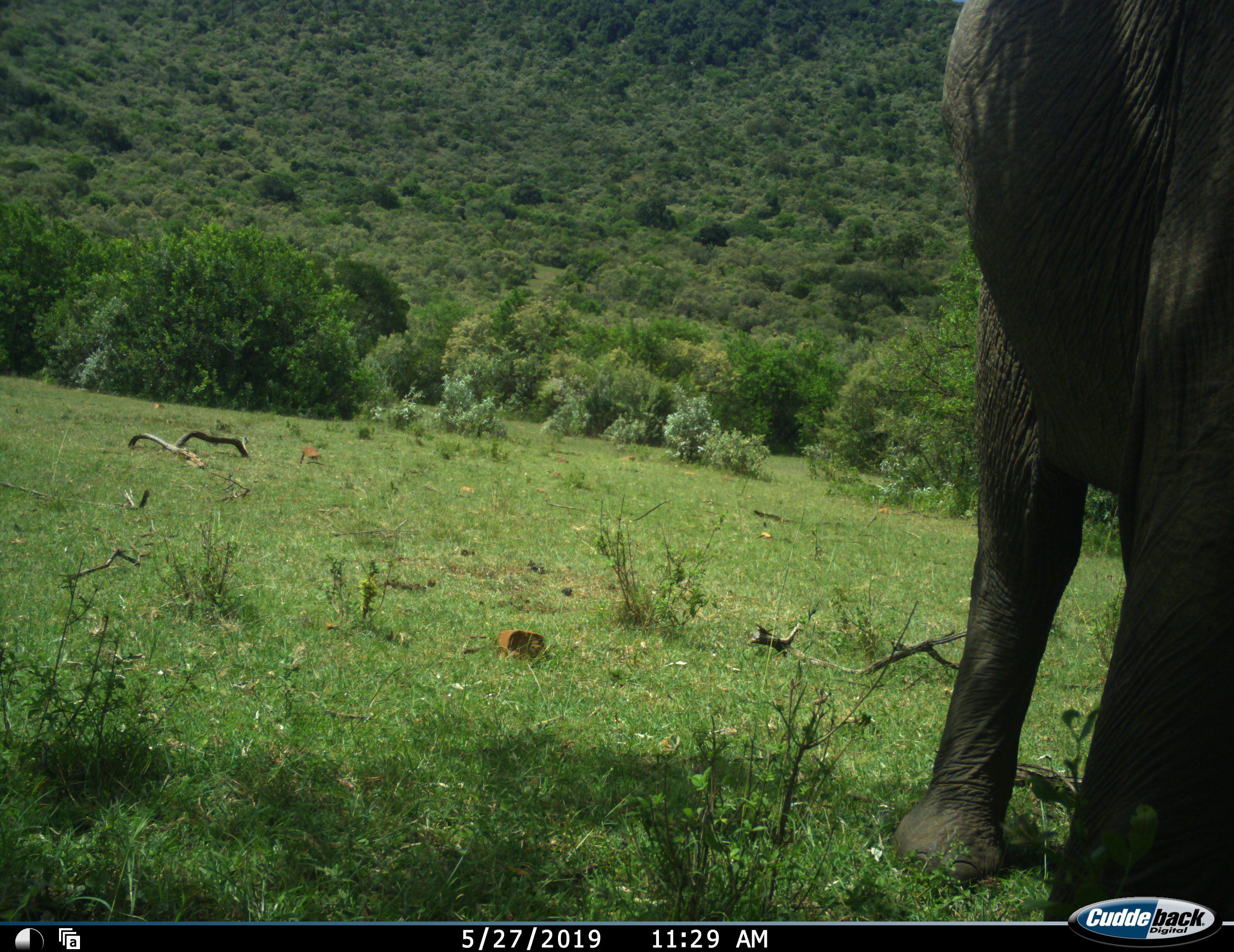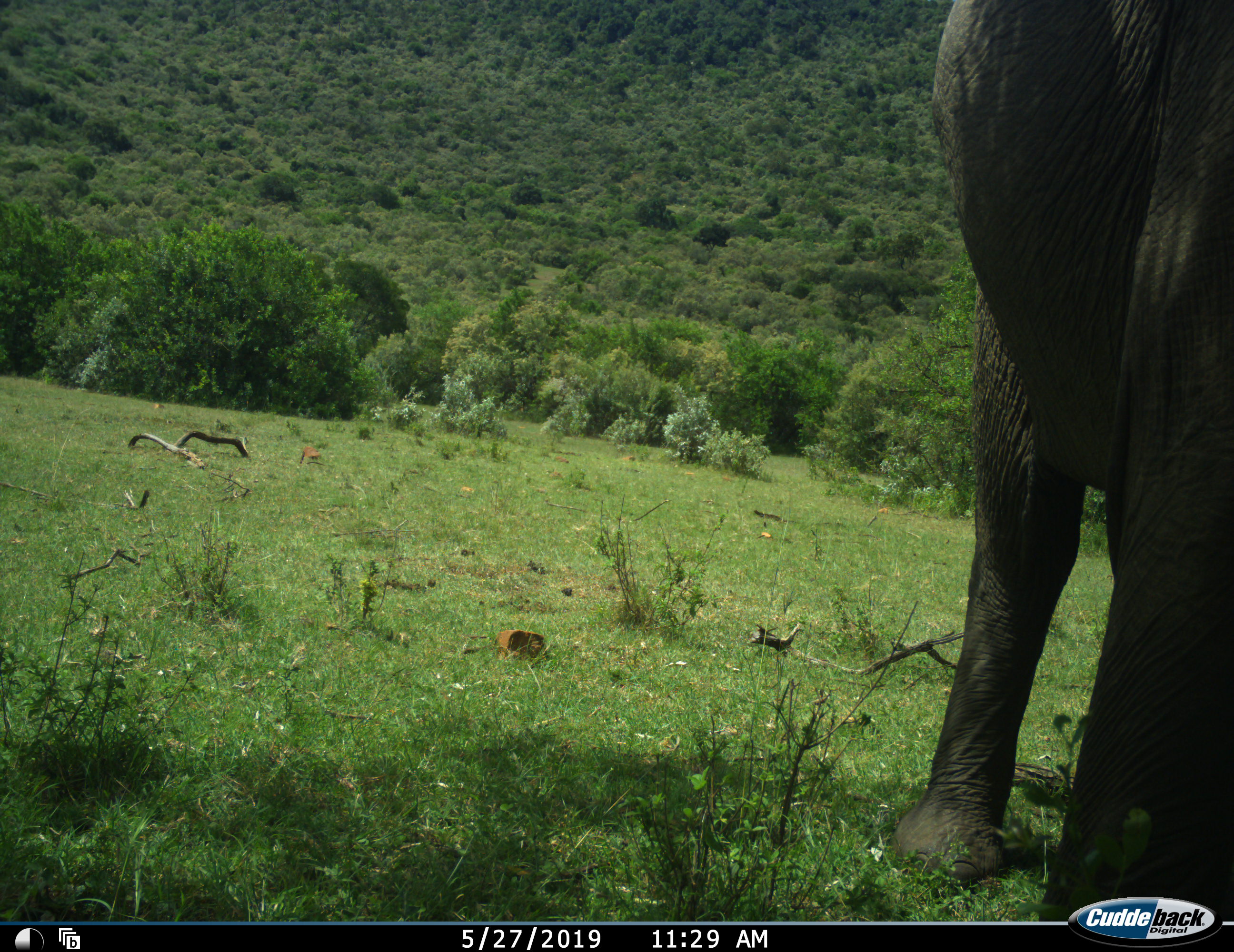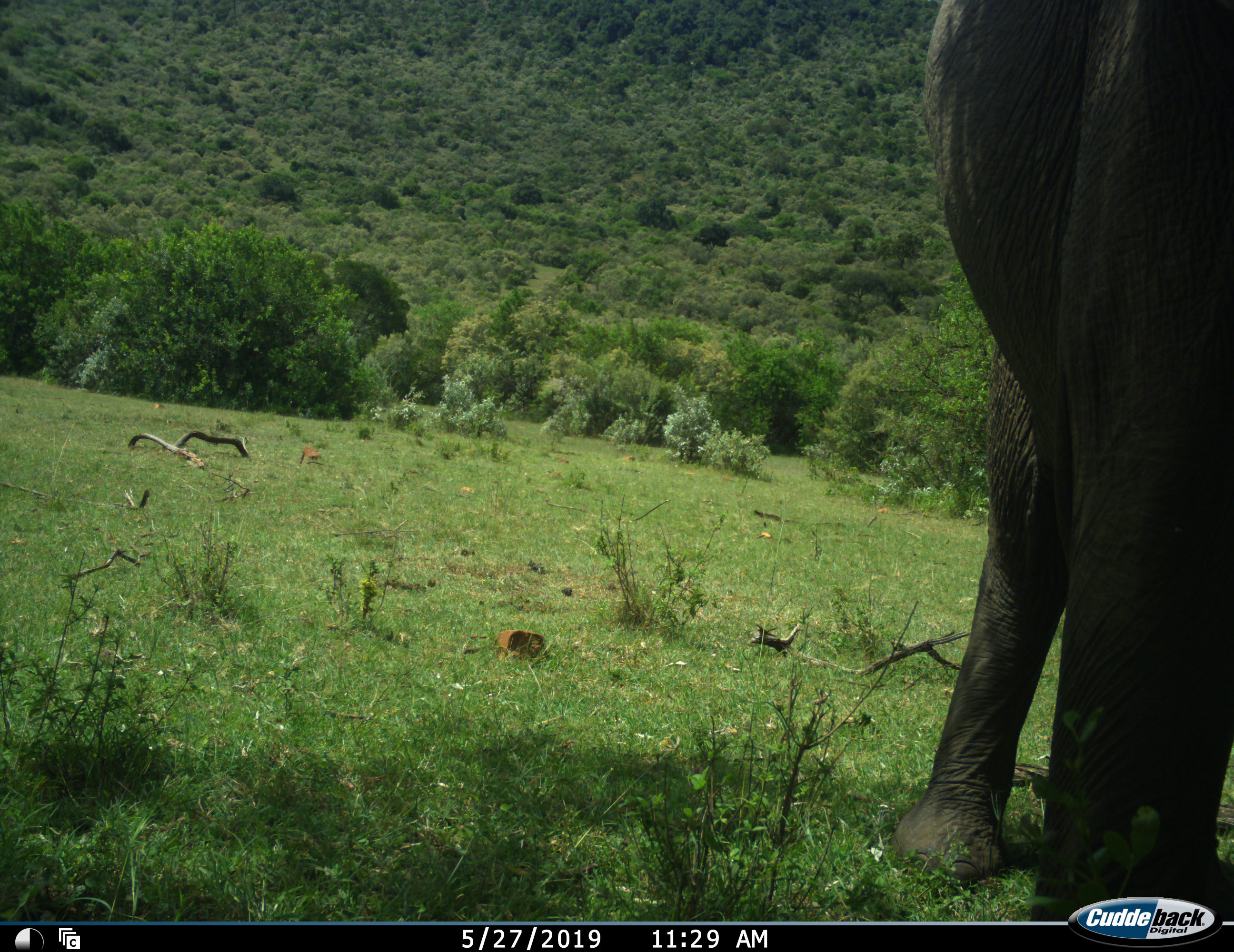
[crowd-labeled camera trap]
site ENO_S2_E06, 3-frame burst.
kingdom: Animalia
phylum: Chordata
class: Mammalia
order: Proboscidea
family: Elephantidae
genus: Loxodonta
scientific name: Loxodonta africana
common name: african bush elephant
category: elephant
Elephant (african bush elephant) (Loxodonta africana), count 1. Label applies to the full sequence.